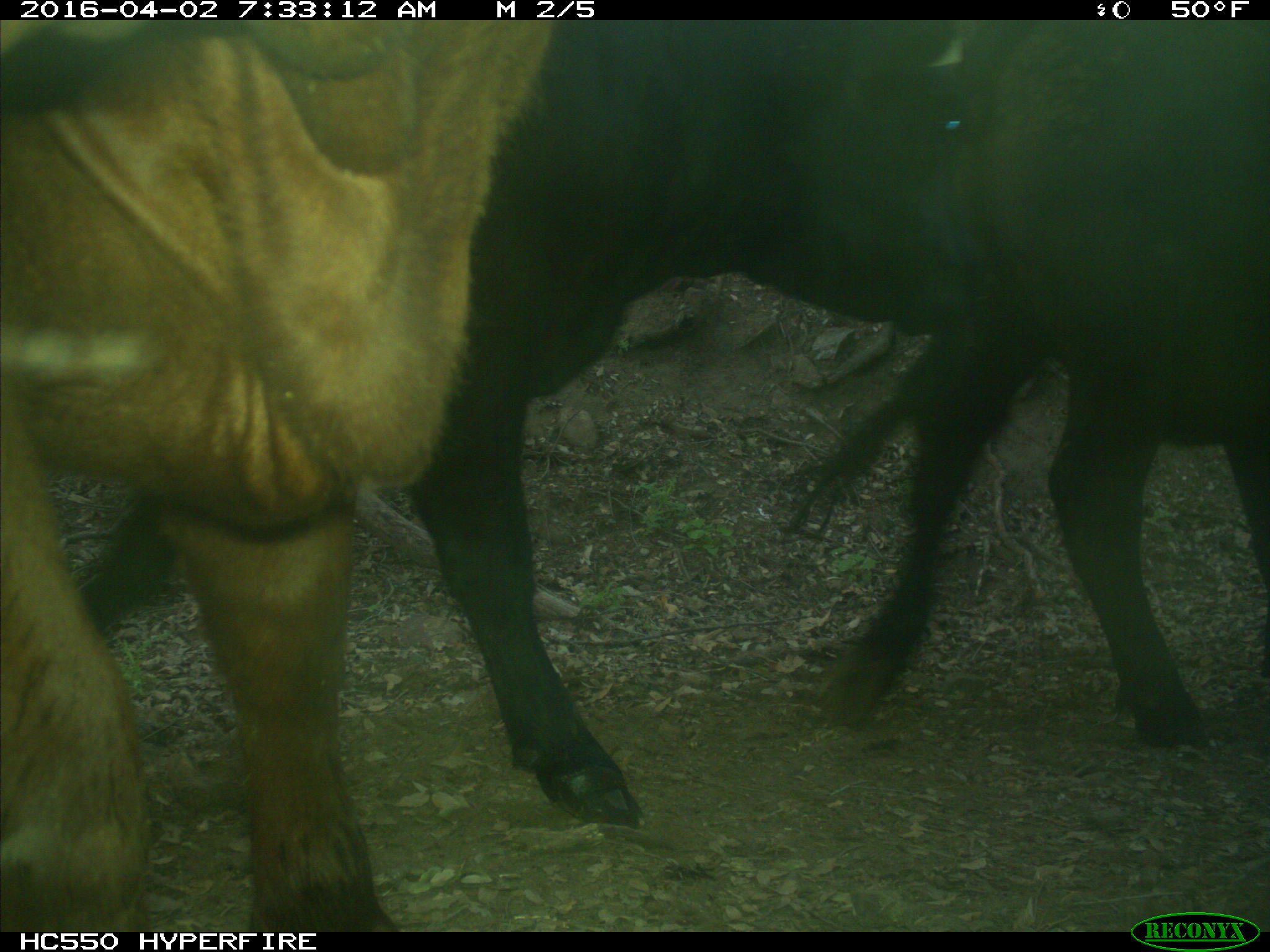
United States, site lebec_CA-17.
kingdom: Animalia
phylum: Chordata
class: Mammalia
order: Artiodactyla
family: Bovidae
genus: Bos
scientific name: Bos taurus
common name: domestic cow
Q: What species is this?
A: Bos taurus (domestic cow).